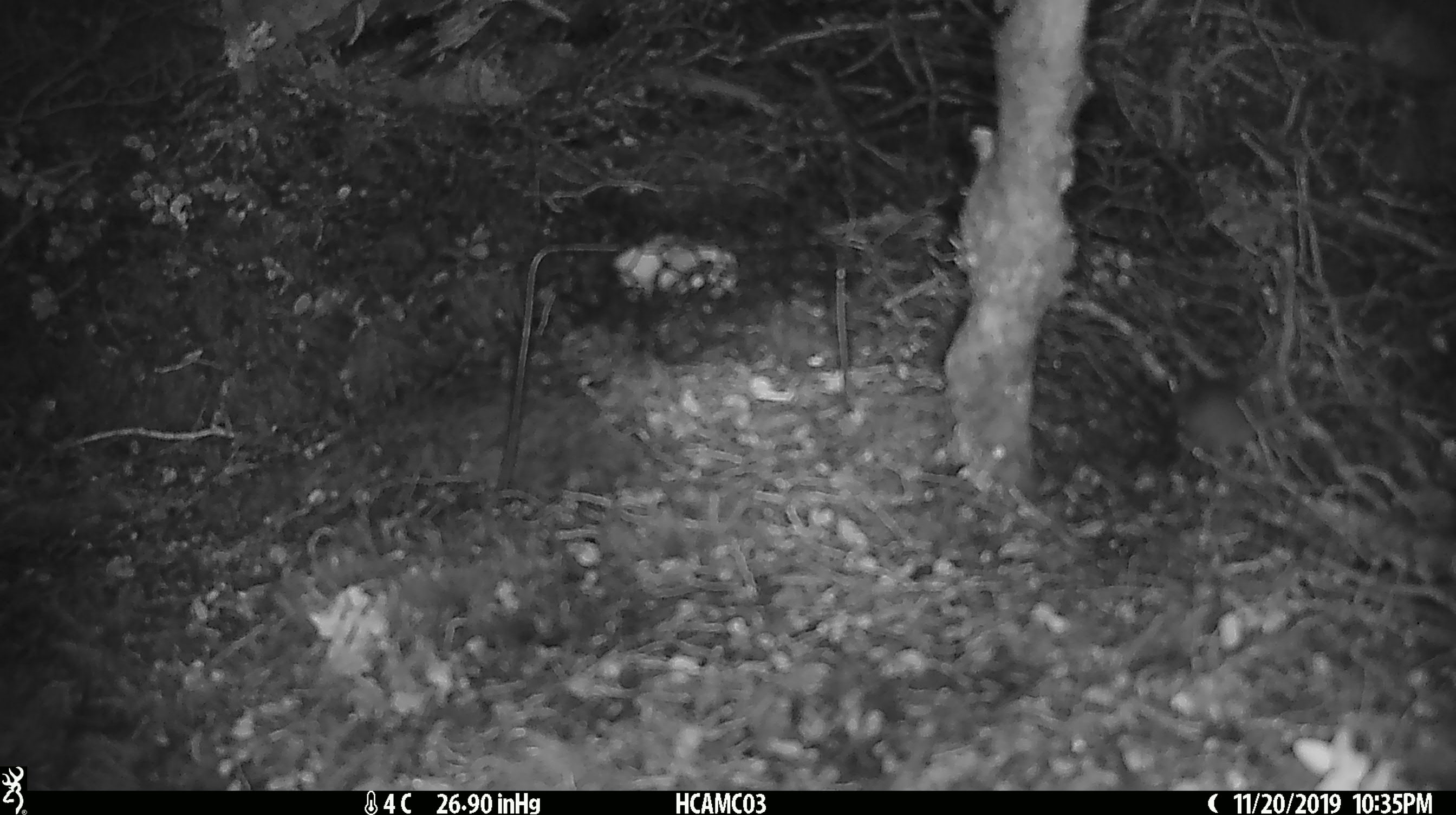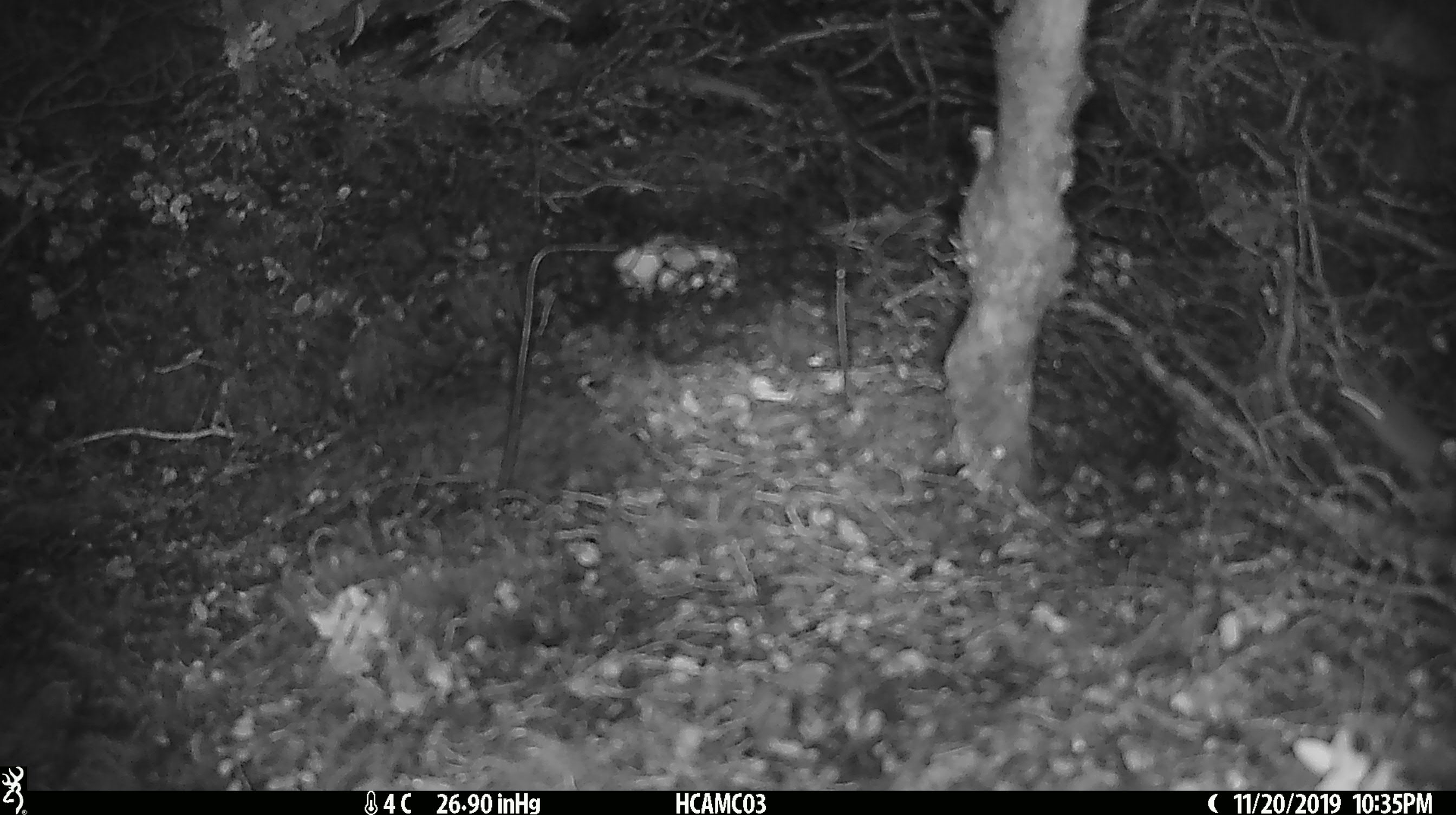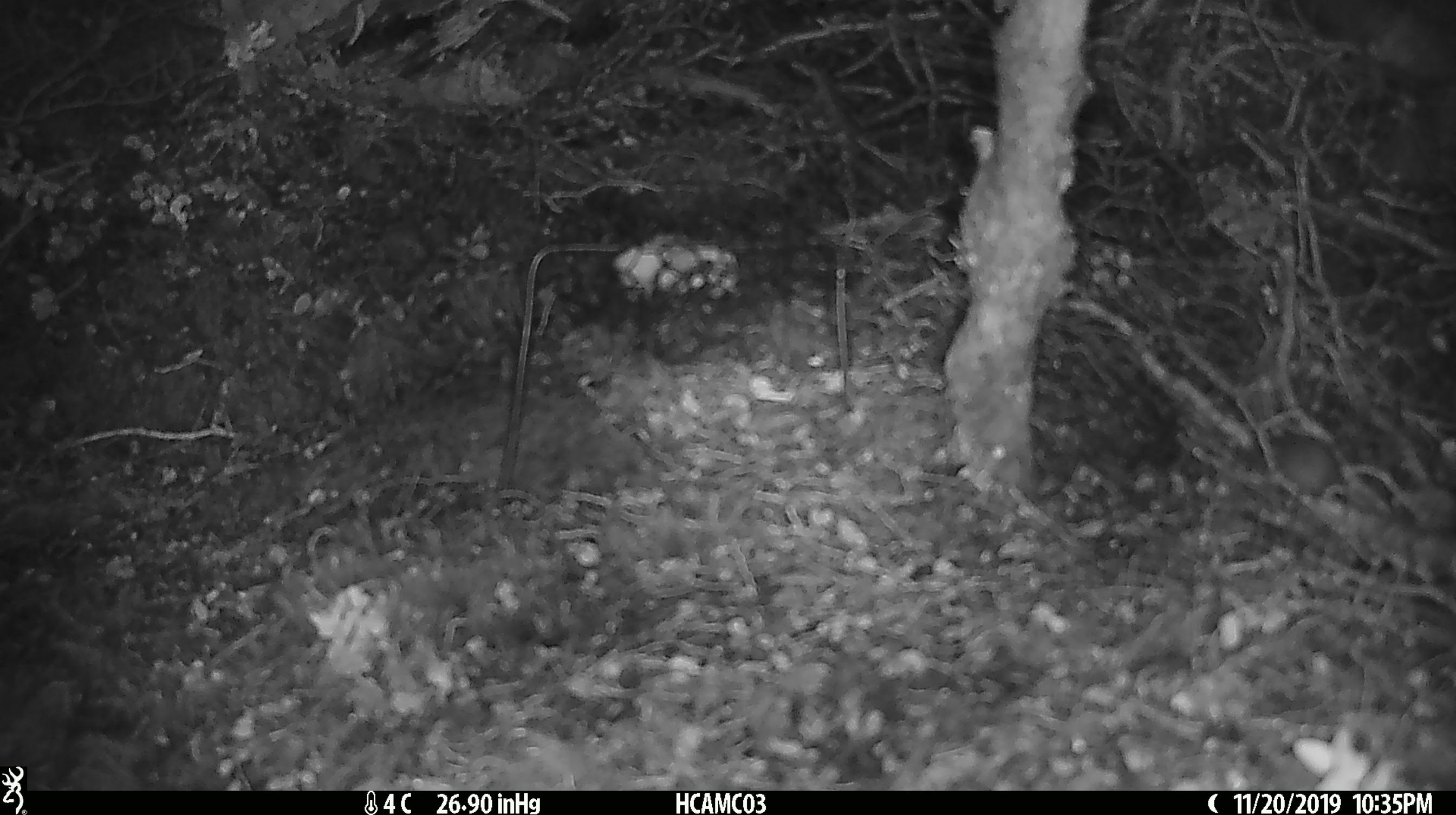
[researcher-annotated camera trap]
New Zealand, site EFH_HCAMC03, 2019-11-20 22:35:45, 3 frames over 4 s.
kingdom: Animalia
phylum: Chordata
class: Mammalia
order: Rodentia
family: Muridae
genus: Mus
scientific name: Mus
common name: mouse